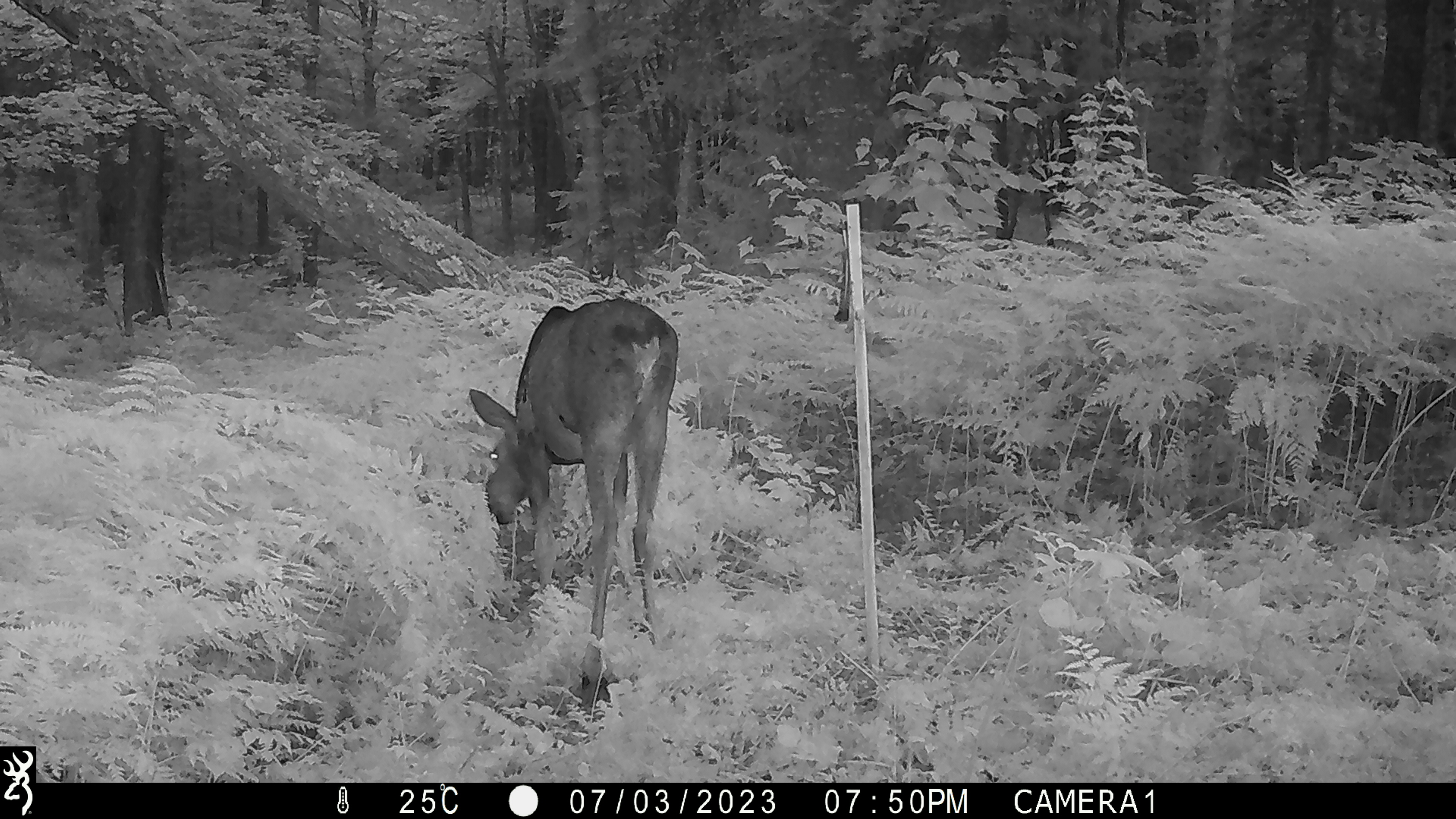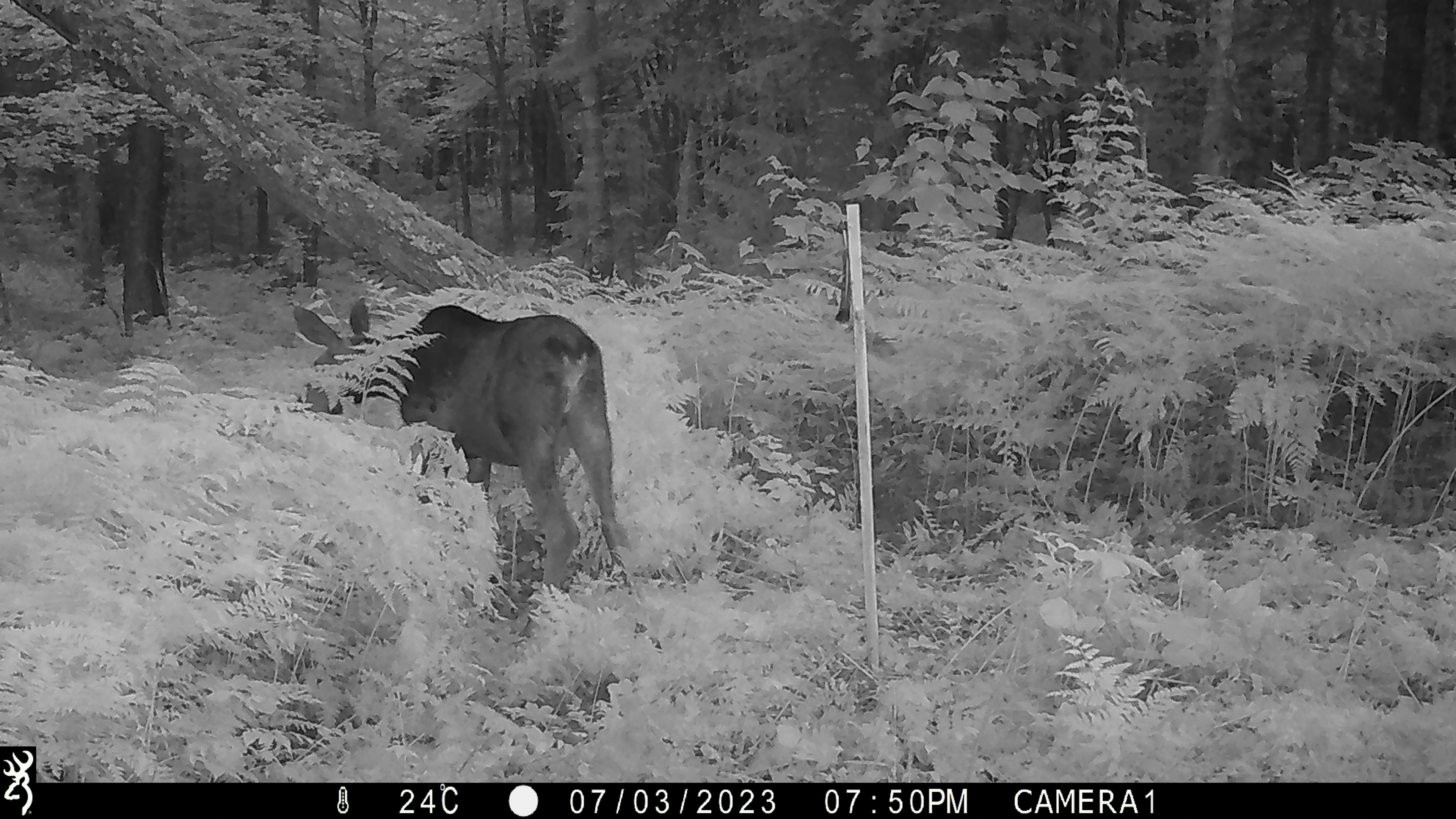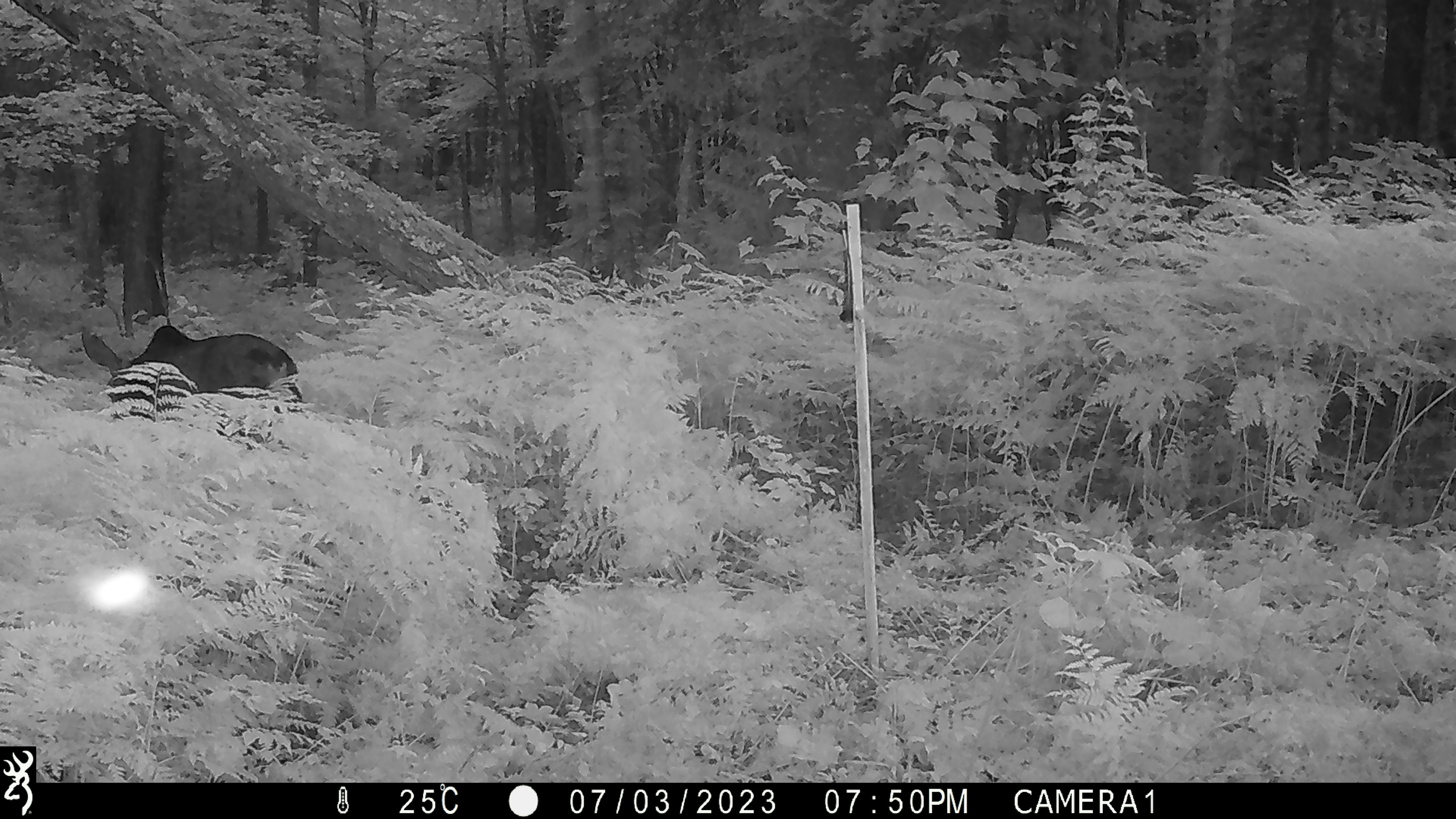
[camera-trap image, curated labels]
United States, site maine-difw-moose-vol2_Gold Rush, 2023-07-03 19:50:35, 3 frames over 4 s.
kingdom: Animalia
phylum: Chordata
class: Mammalia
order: Artiodactyla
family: Cervidae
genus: Alces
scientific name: Alces alces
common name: moose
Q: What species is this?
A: Moose (Alces alces).